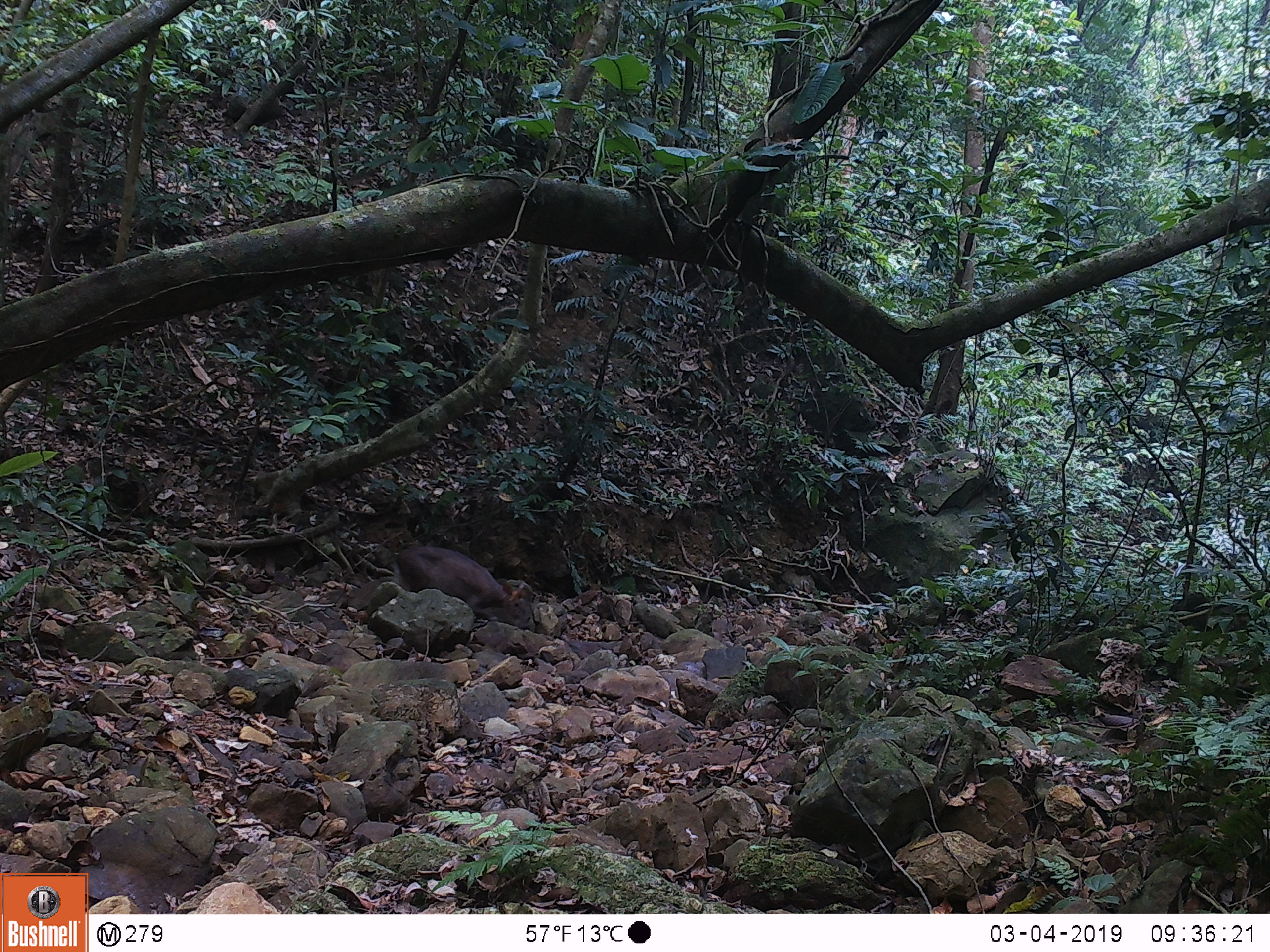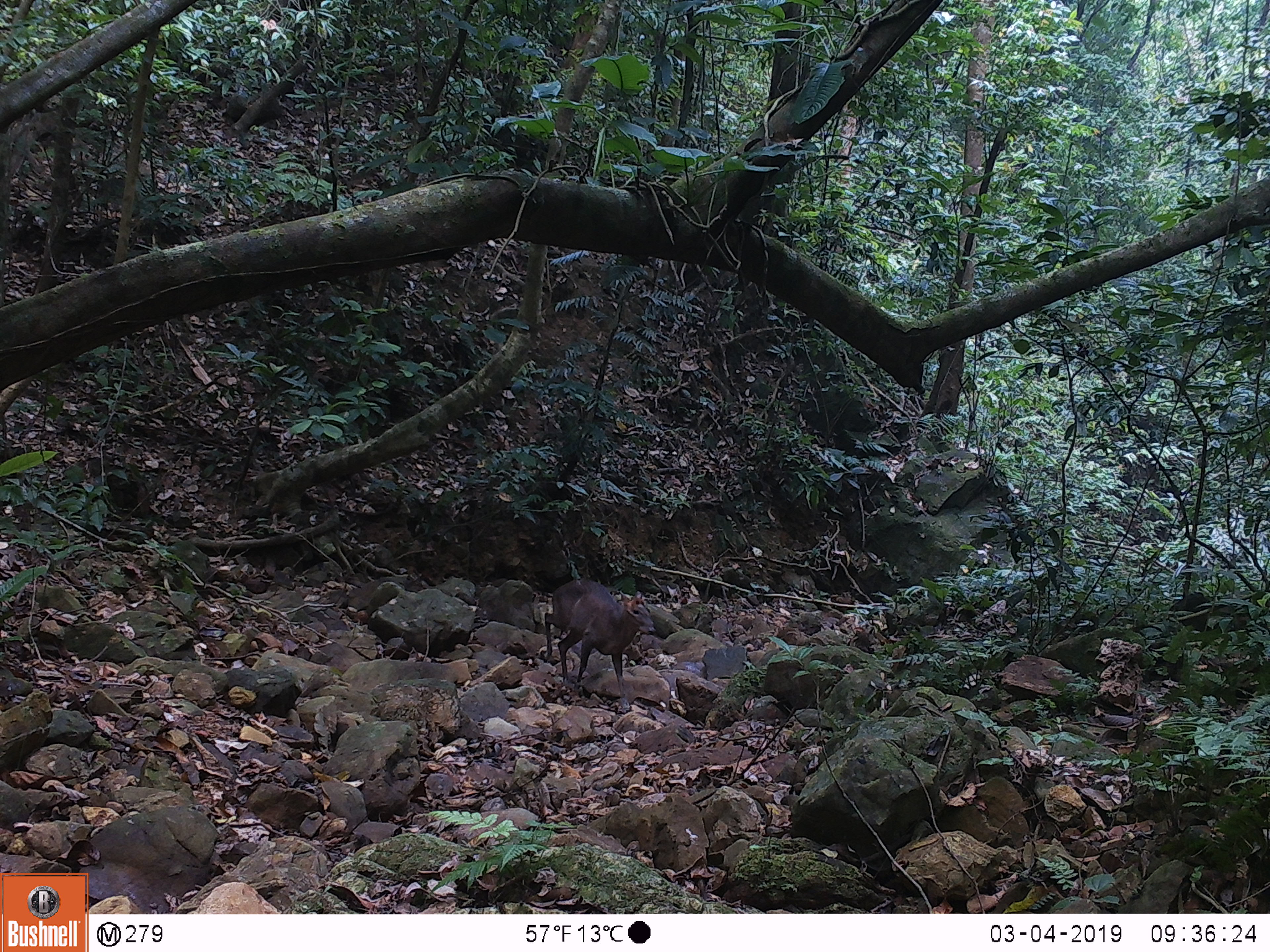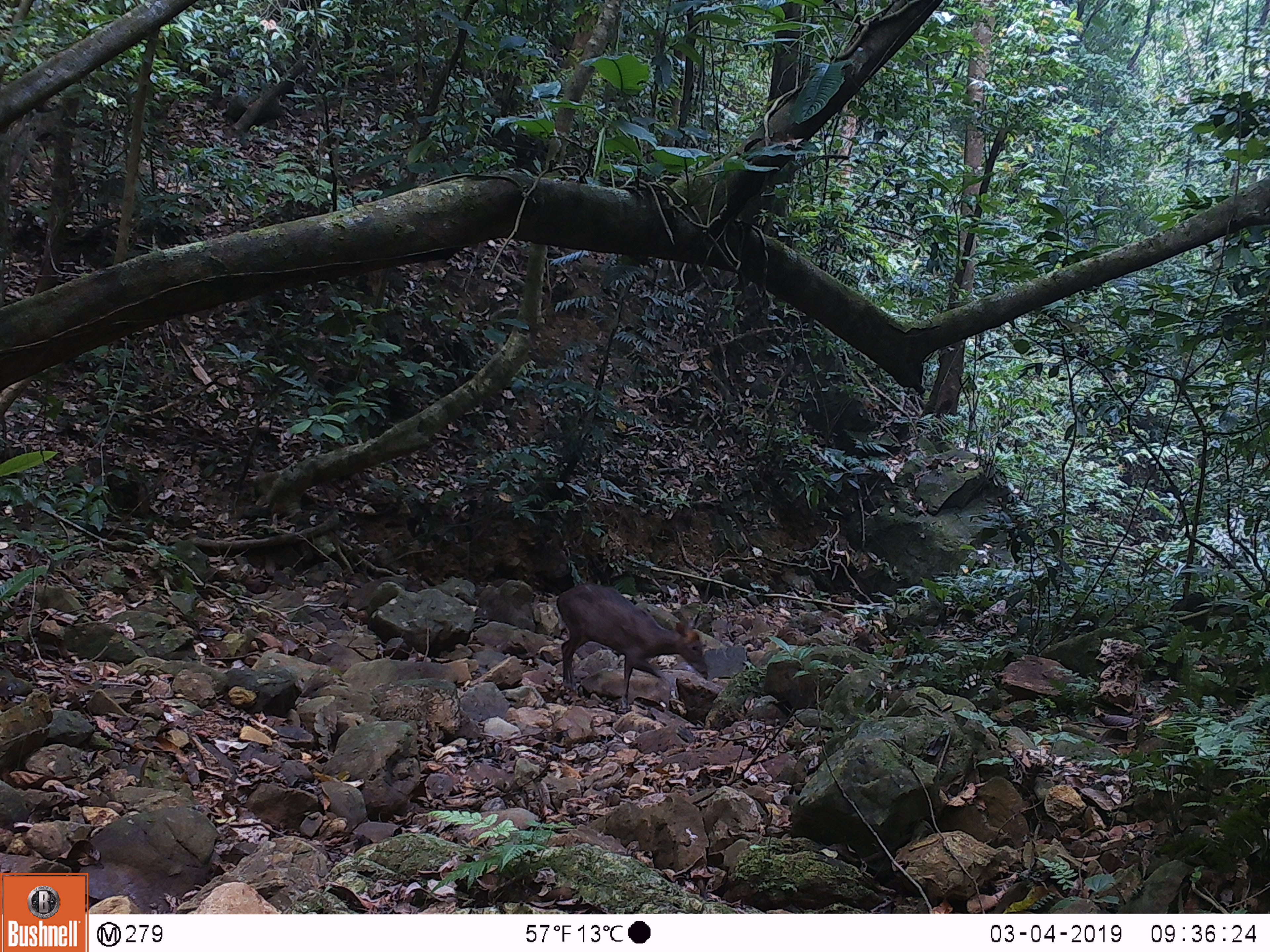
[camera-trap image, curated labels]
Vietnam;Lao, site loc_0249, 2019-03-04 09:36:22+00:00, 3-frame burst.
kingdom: Animalia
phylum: Chordata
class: Mammalia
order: Artiodactyla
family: Cervidae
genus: Muntiacus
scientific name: Muntiacus rooseveltorum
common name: roosevelt's muntjac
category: roosevelts muntjac group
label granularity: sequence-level